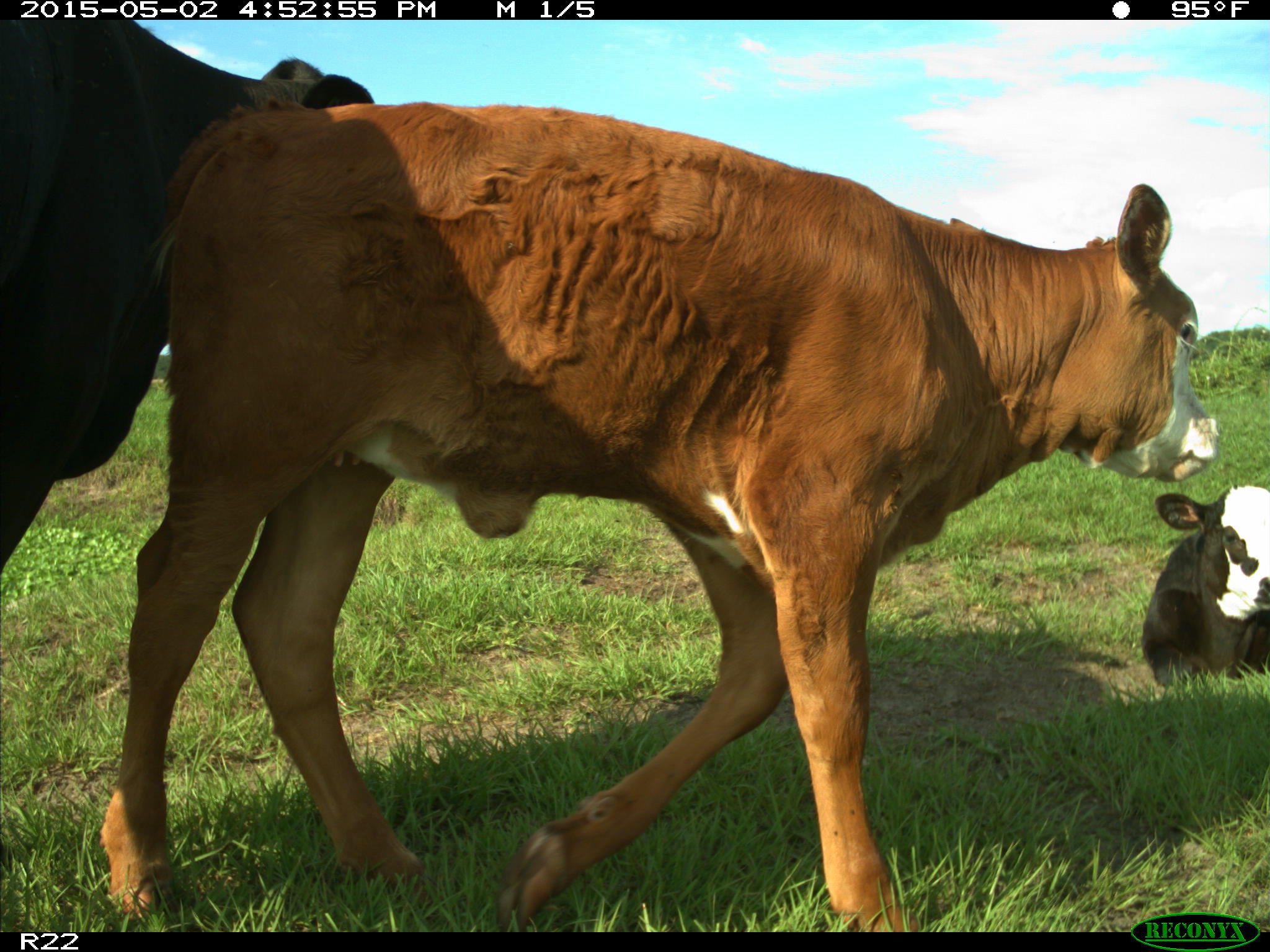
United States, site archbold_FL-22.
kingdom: Animalia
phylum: Chordata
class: Mammalia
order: Artiodactyla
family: Bovidae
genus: Bos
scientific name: Bos taurus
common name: domestic cow